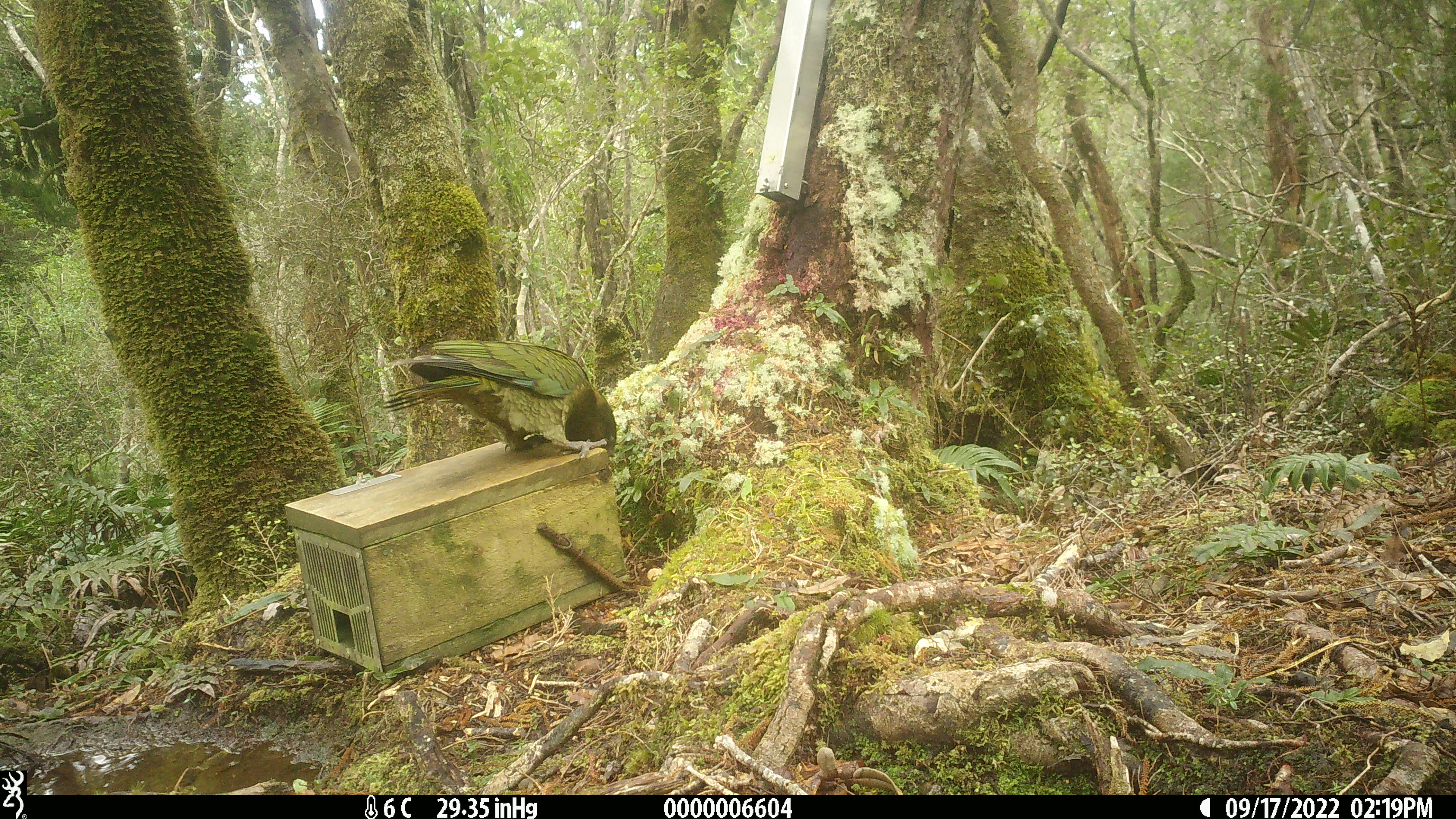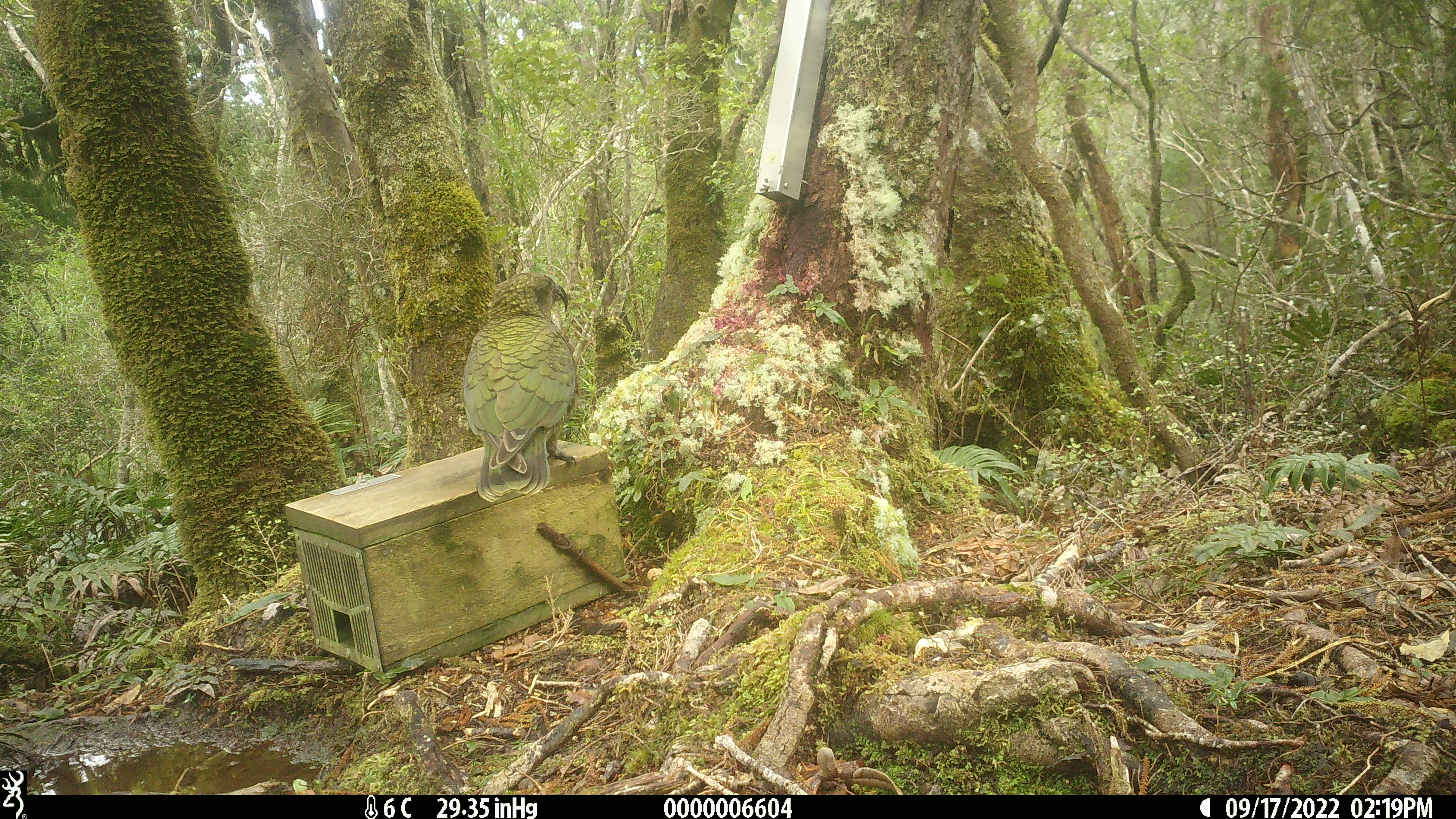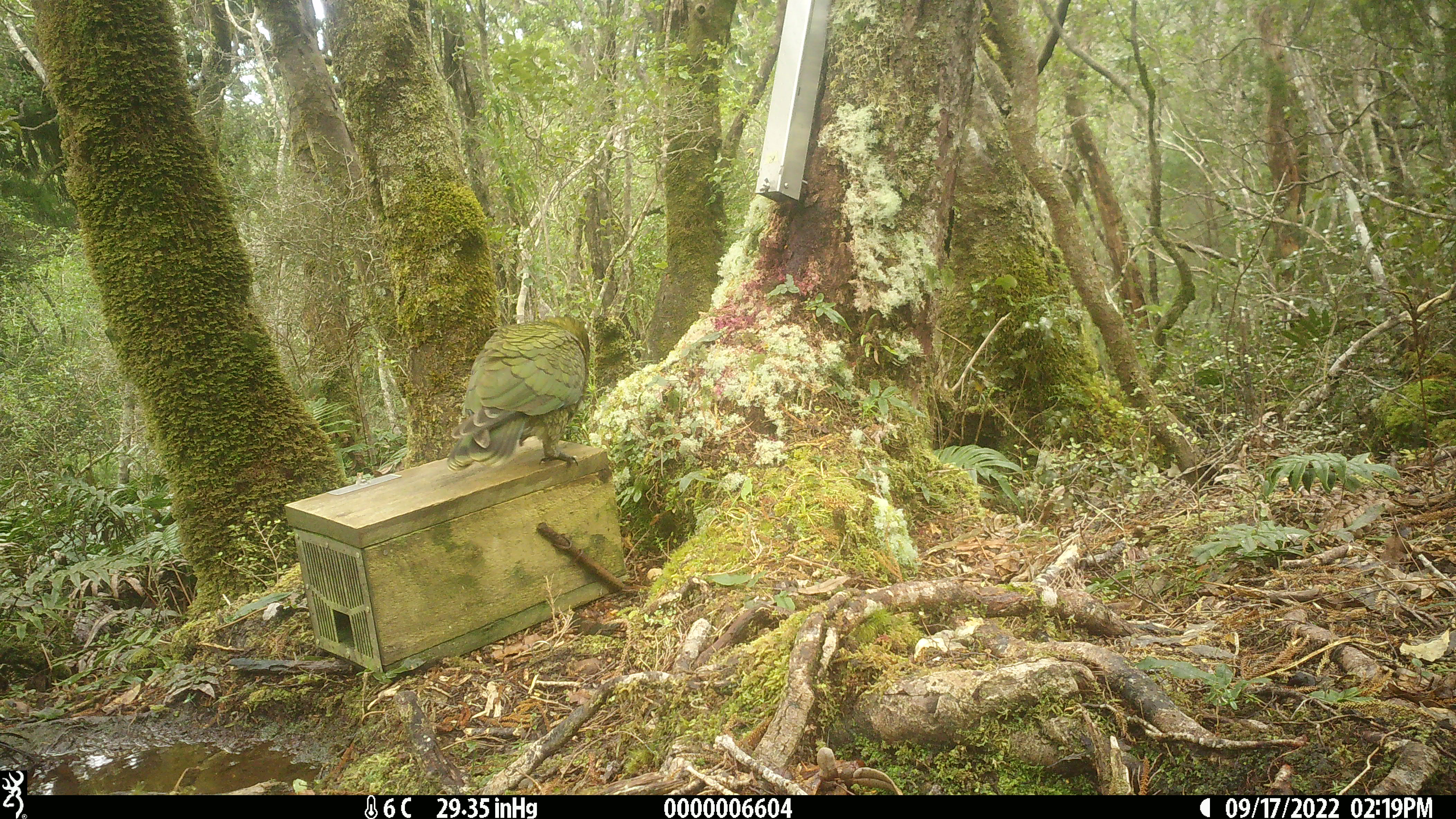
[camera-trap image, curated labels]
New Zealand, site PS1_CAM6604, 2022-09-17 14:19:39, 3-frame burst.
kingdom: Animalia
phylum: Chordata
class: Aves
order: Psittaciformes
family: Strigopidae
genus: Nestor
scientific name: Nestor notabilis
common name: kea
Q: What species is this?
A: Kea (Nestor notabilis).